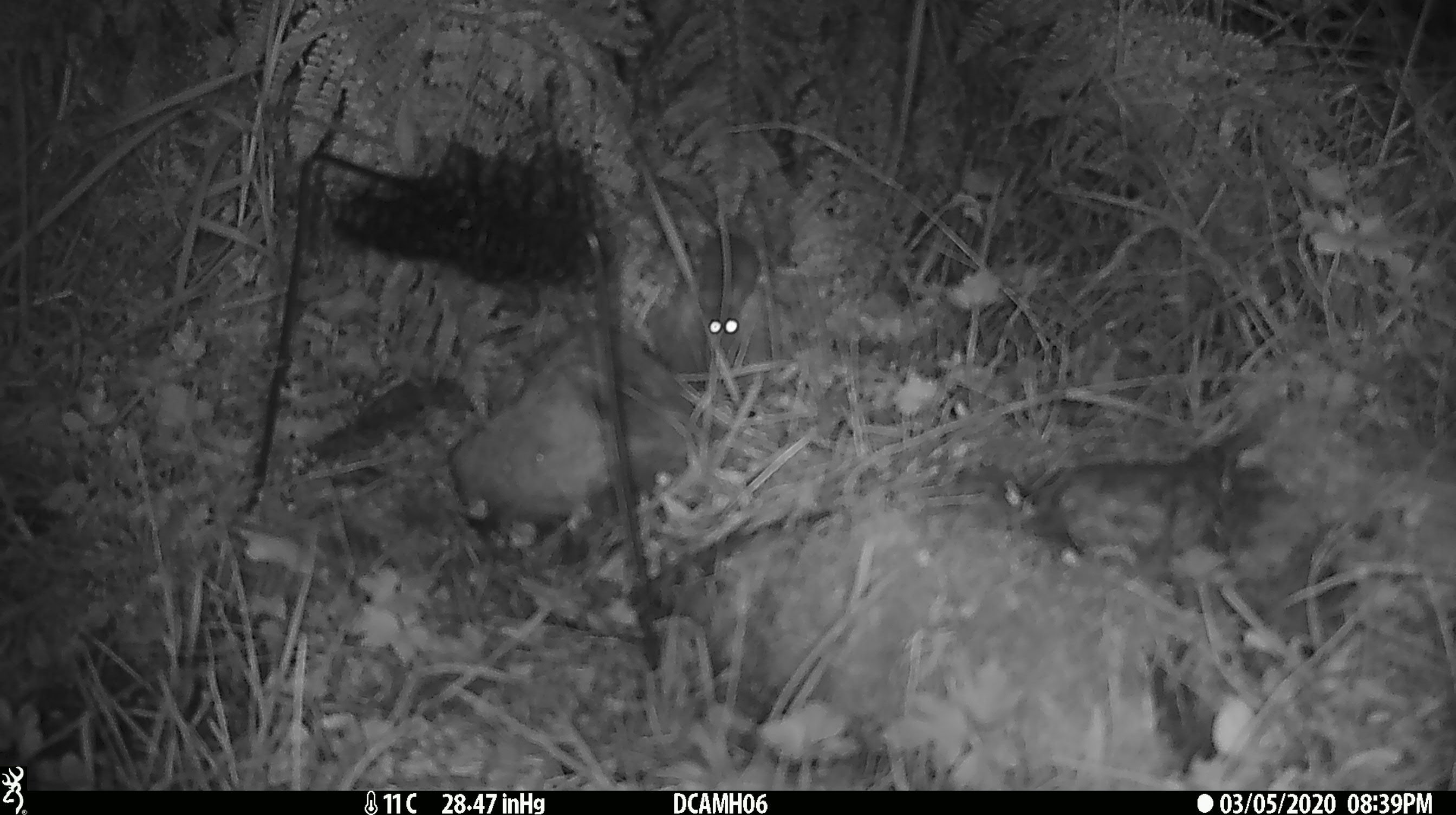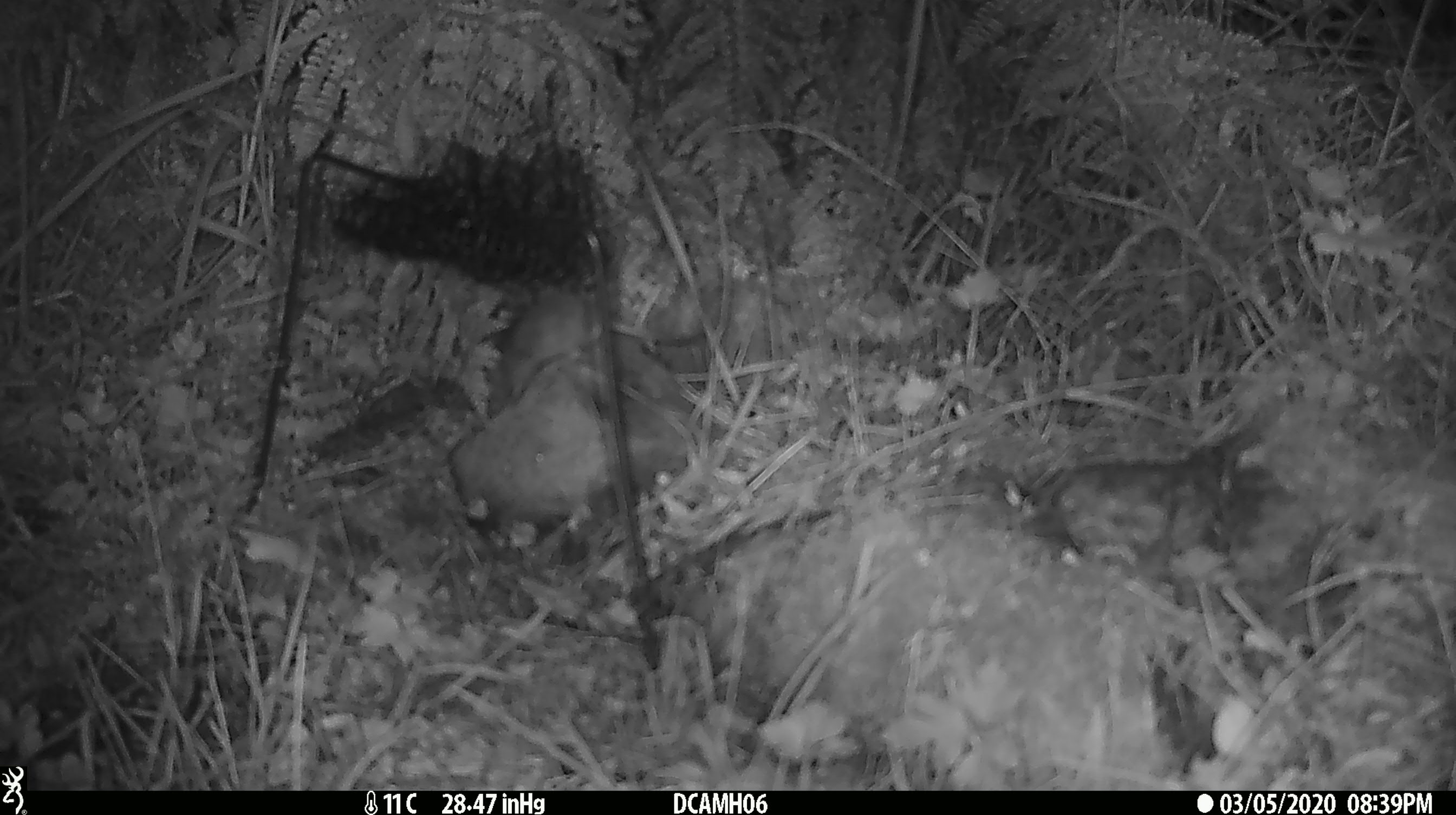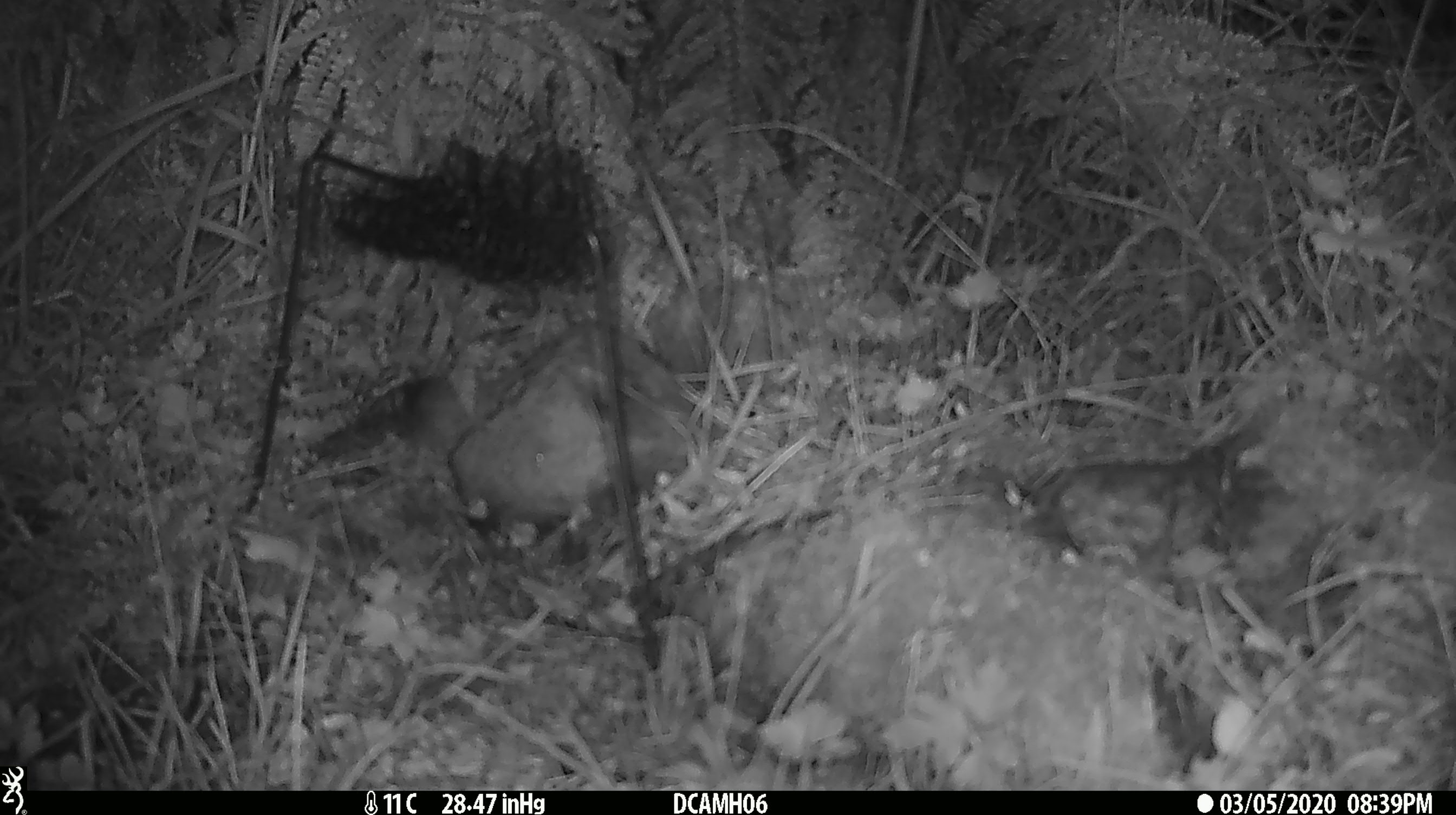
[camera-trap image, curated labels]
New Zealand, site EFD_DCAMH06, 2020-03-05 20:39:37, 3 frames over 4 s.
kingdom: Animalia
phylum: Chordata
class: Mammalia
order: Rodentia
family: Muridae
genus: Mus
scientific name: Mus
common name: mouse